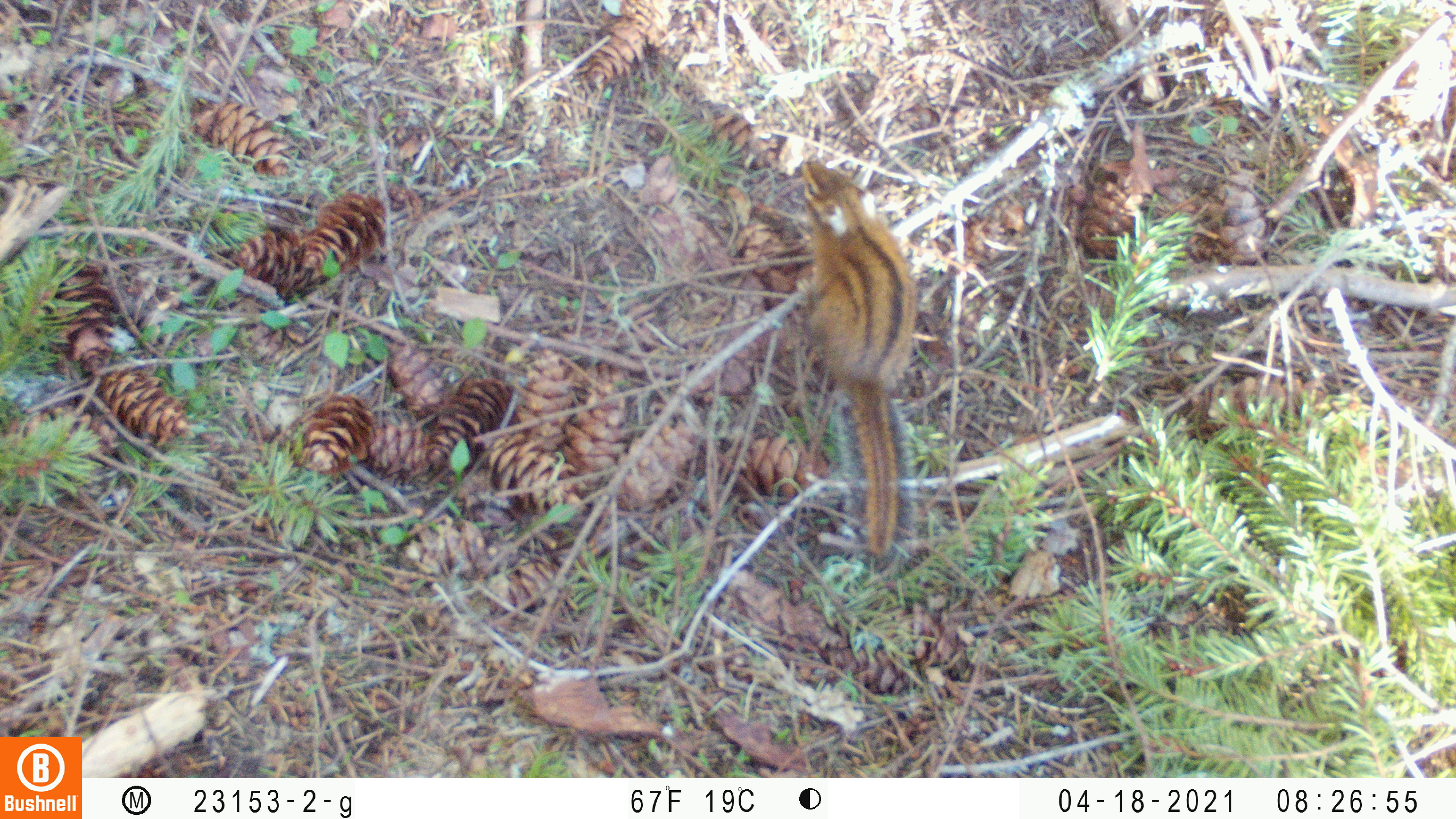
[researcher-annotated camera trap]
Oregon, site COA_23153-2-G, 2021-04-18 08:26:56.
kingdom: Animalia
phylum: Chordata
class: Mammalia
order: Rodentia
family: Sciuridae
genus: Neotamias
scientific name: Neotamias townsendii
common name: townsend's chipmunk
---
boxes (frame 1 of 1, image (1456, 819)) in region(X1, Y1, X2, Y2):
townsend's chipmunk: region(790, 153, 924, 568)